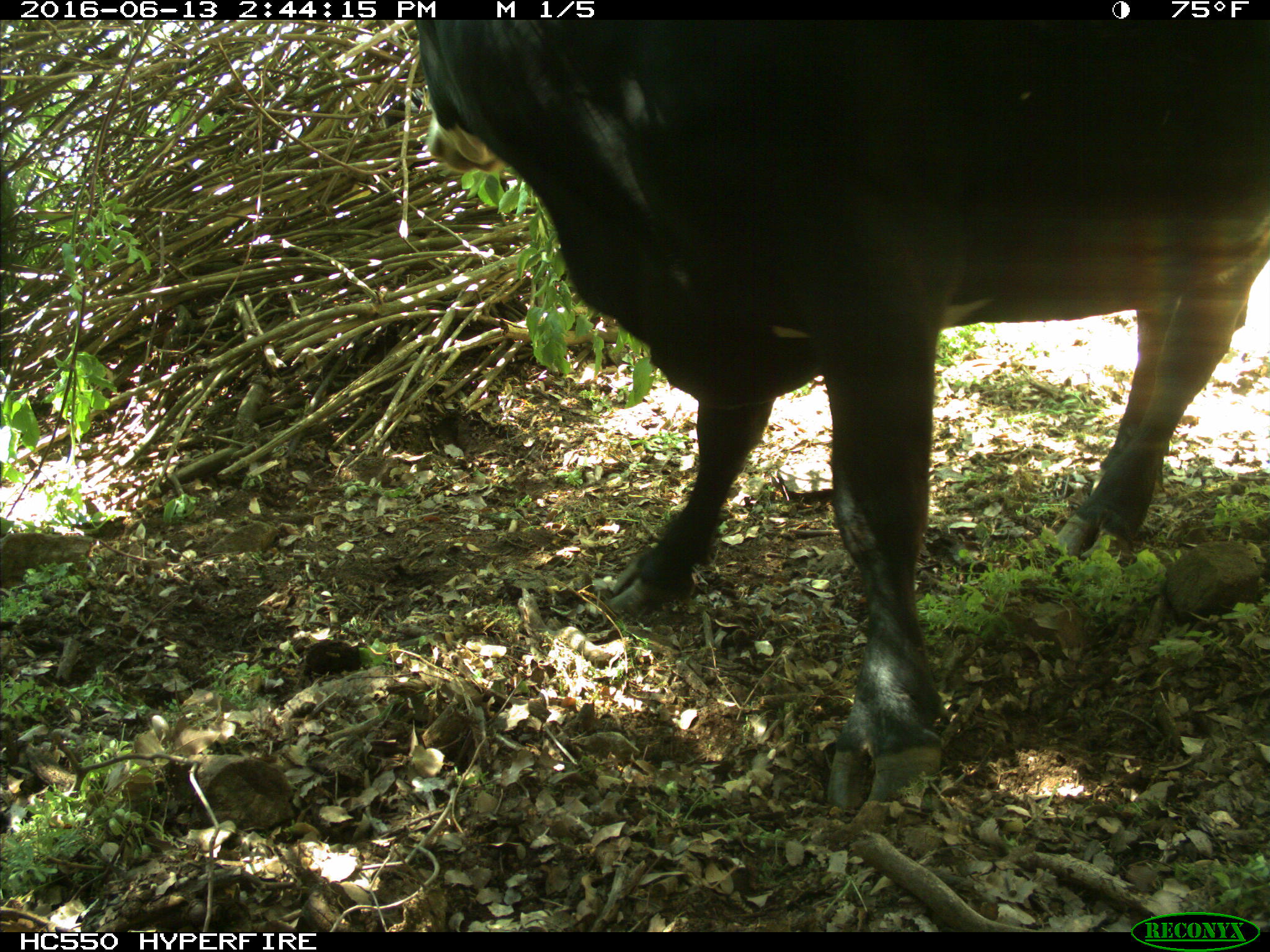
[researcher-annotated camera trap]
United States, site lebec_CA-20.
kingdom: Animalia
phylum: Chordata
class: Mammalia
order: Artiodactyla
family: Bovidae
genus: Bos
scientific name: Bos taurus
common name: domestic cow